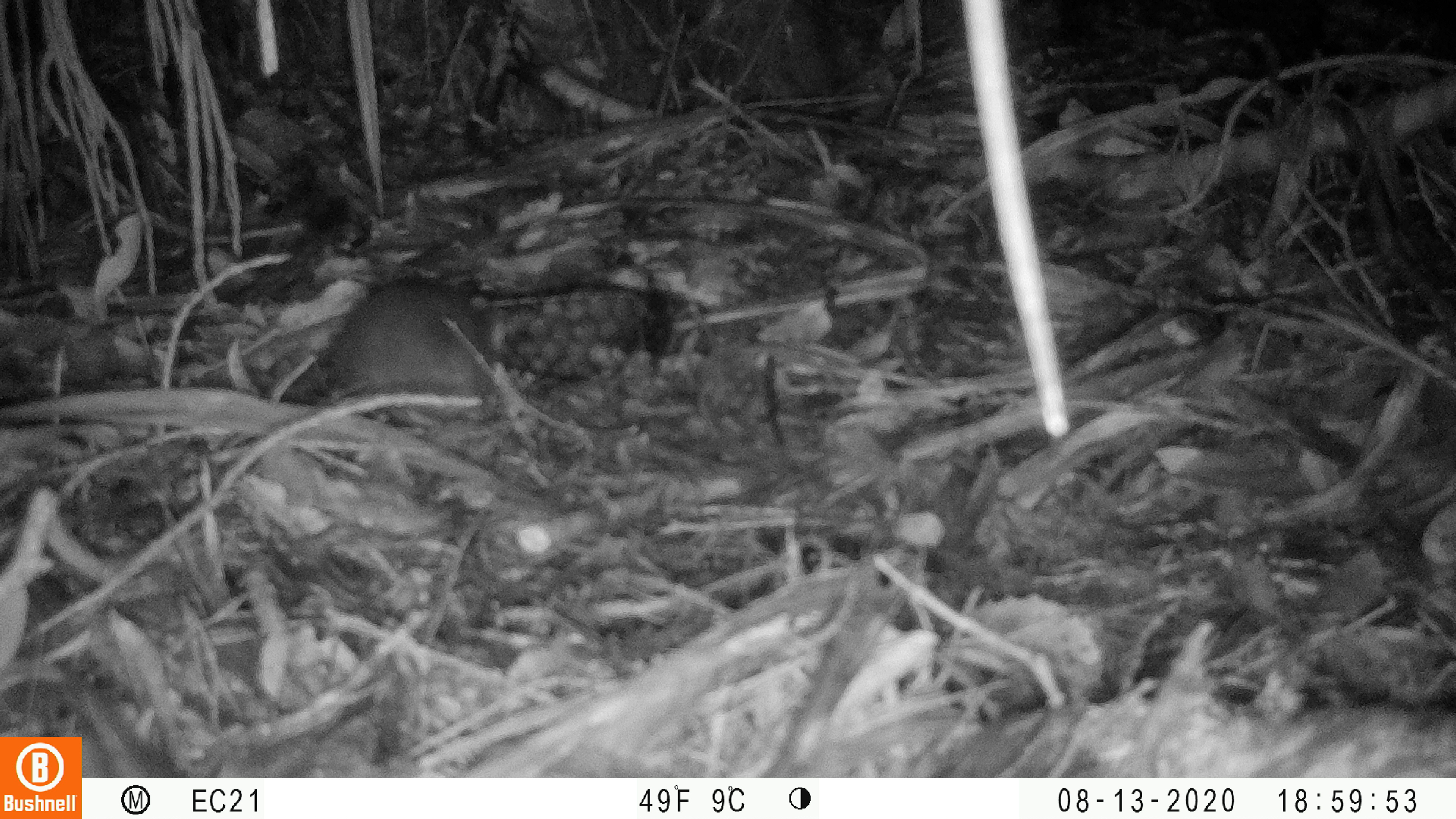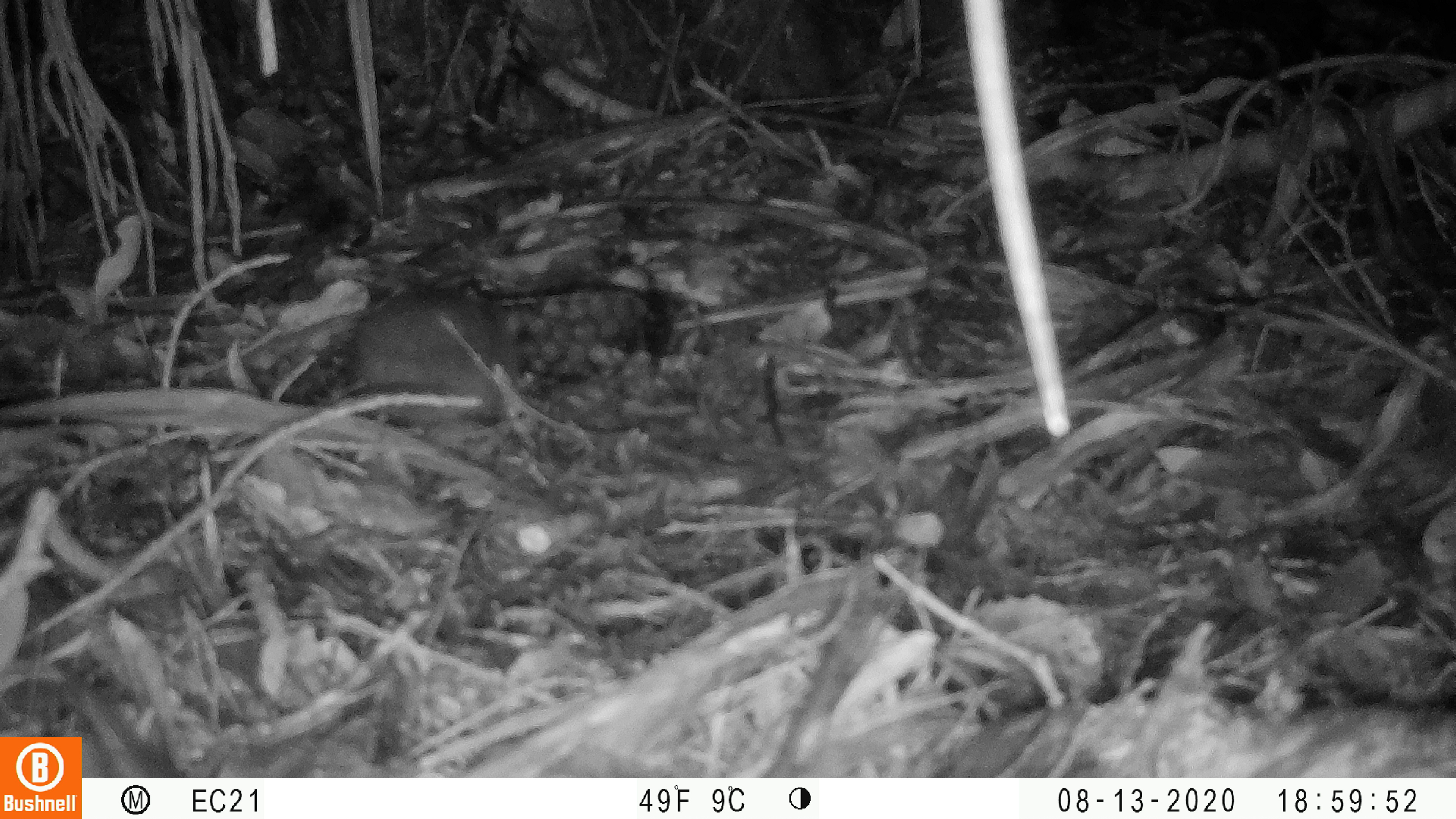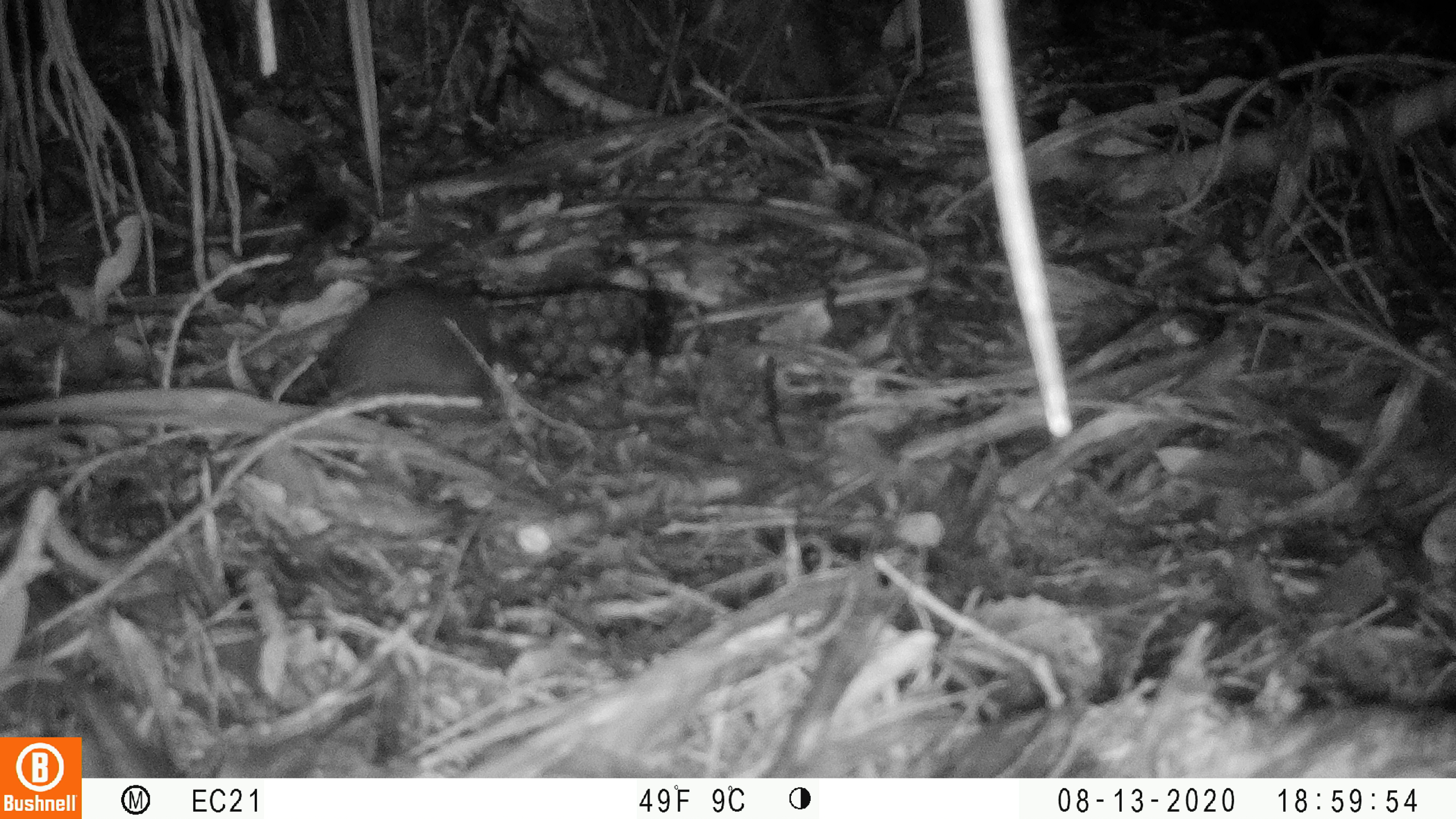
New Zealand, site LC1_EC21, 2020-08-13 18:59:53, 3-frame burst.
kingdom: Animalia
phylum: Chordata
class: Mammalia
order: Rodentia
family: Muridae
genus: Rattus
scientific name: Rattus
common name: rat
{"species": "rat (Rattus)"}